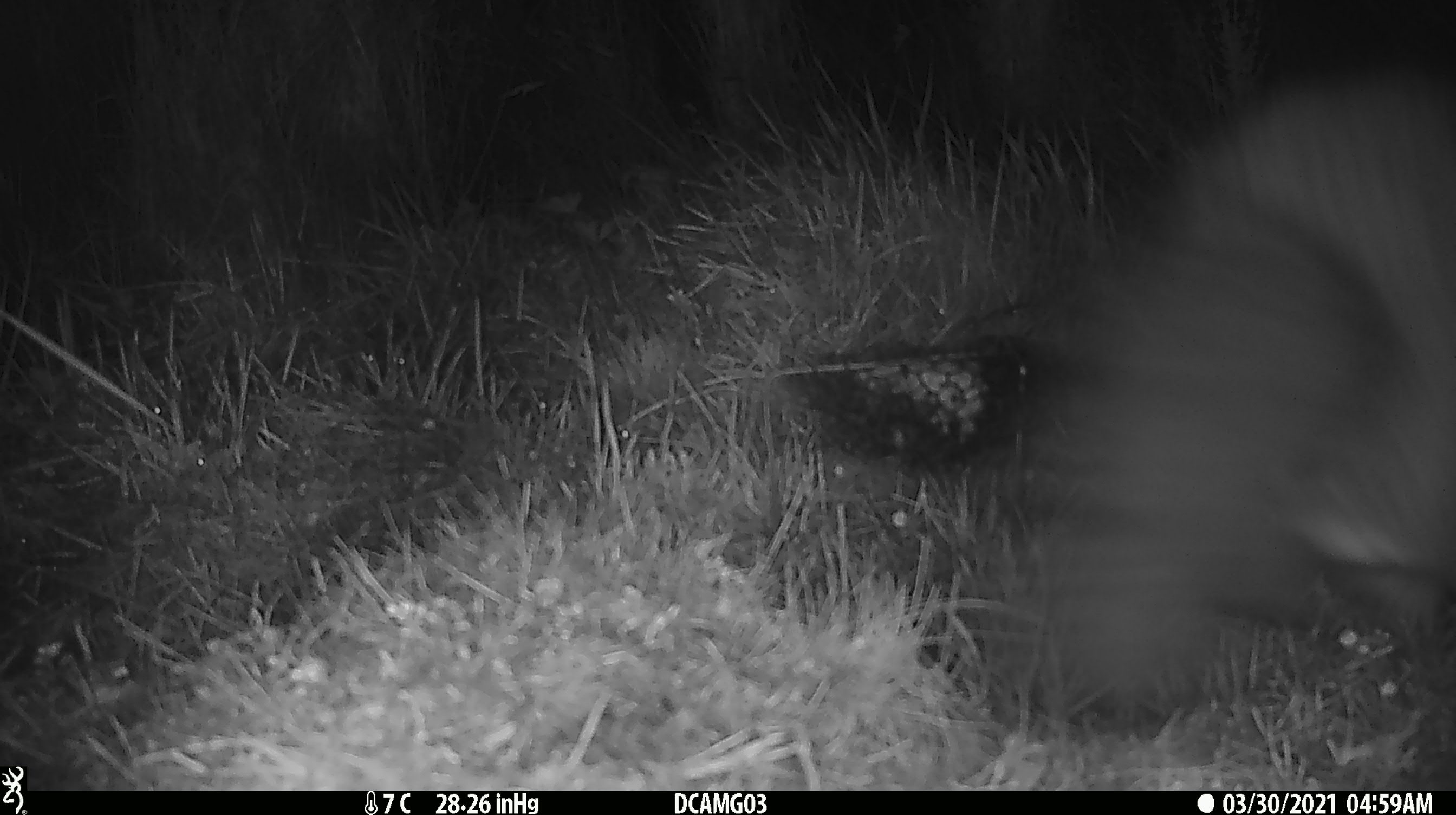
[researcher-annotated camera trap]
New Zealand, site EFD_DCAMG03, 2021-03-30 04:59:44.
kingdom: Animalia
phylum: Chordata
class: Mammalia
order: Diprotodontia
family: Phalangeridae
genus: Trichosurus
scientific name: Trichosurus vulpecula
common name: common brushtail possum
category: possum